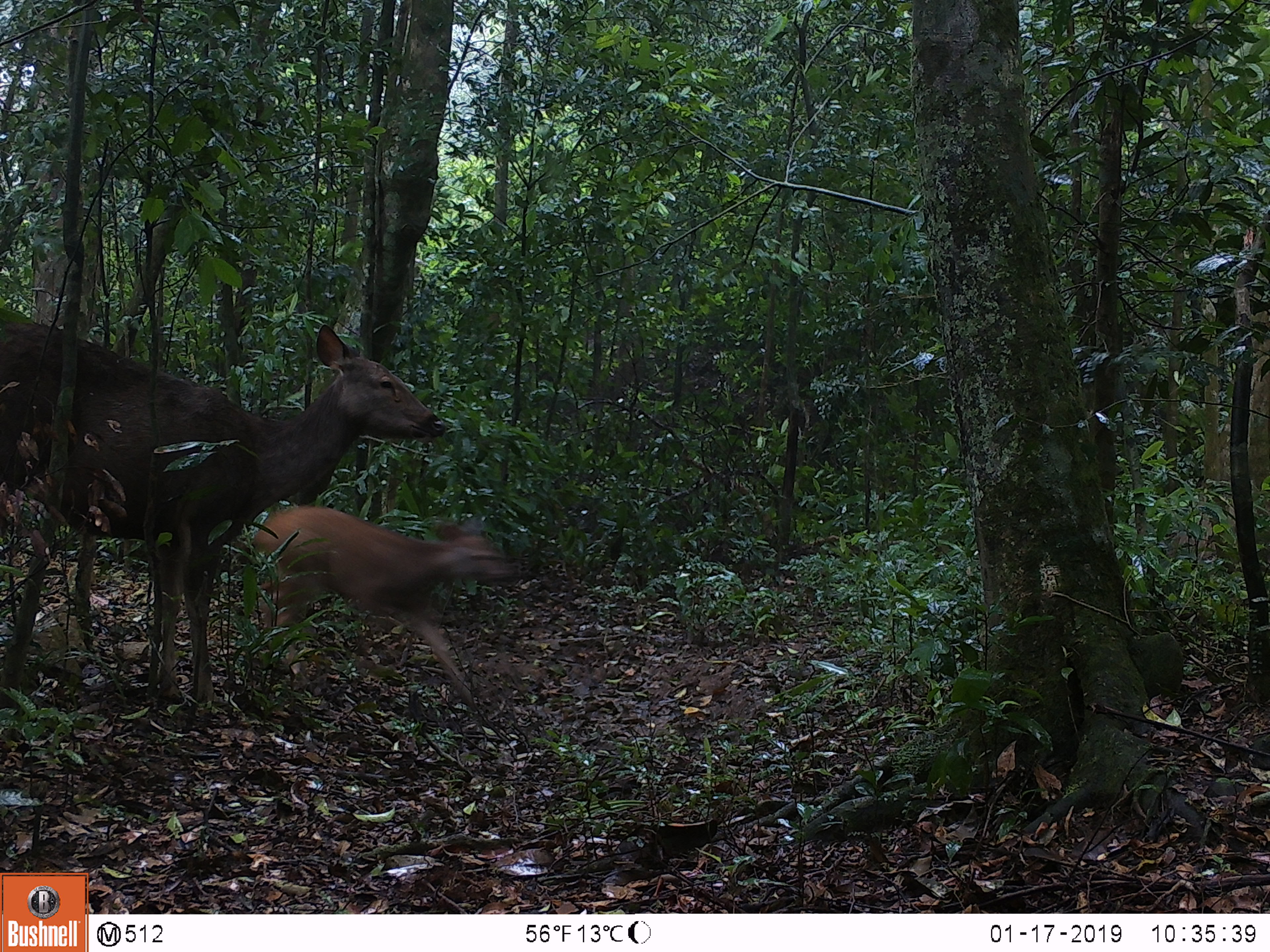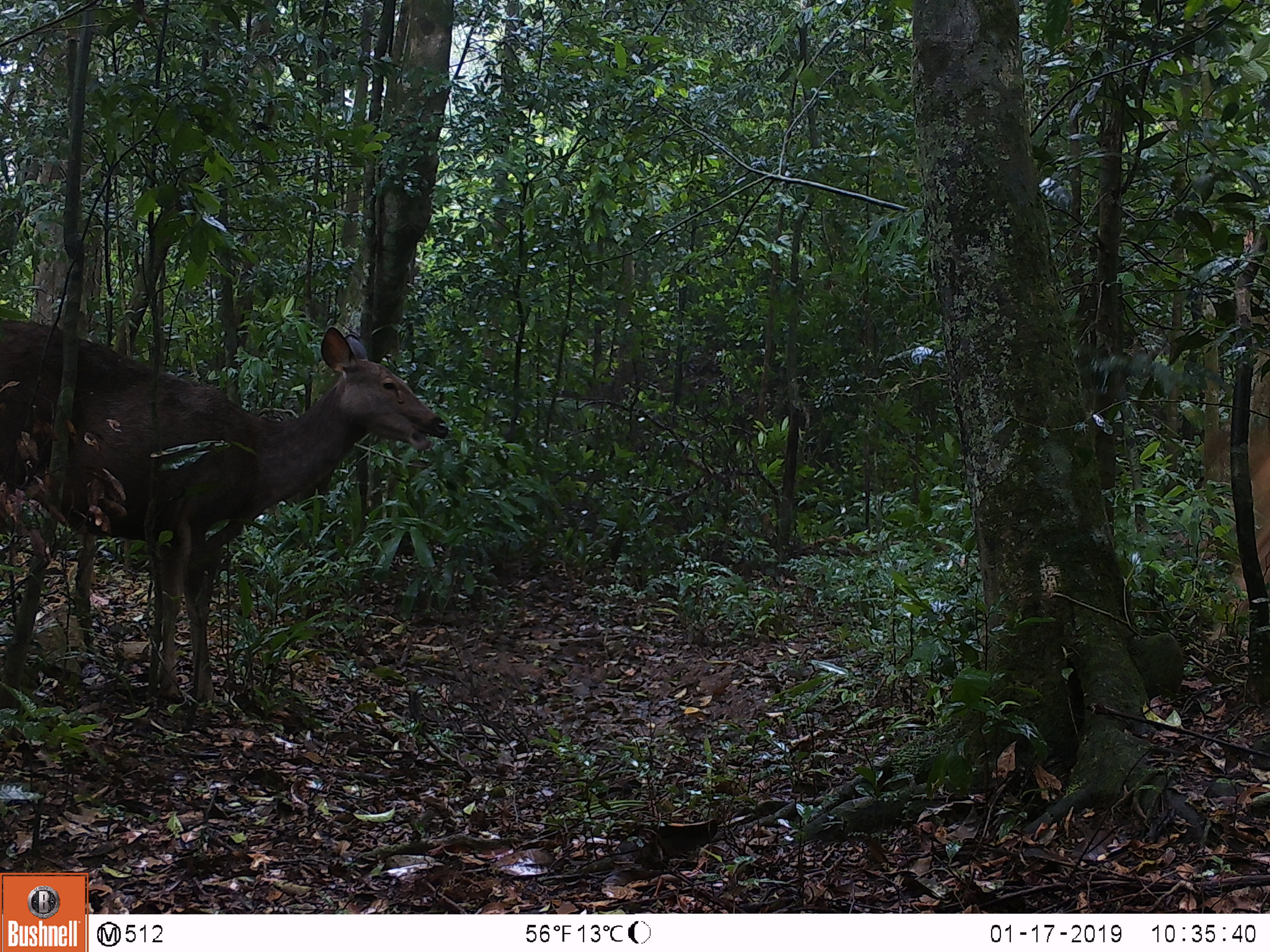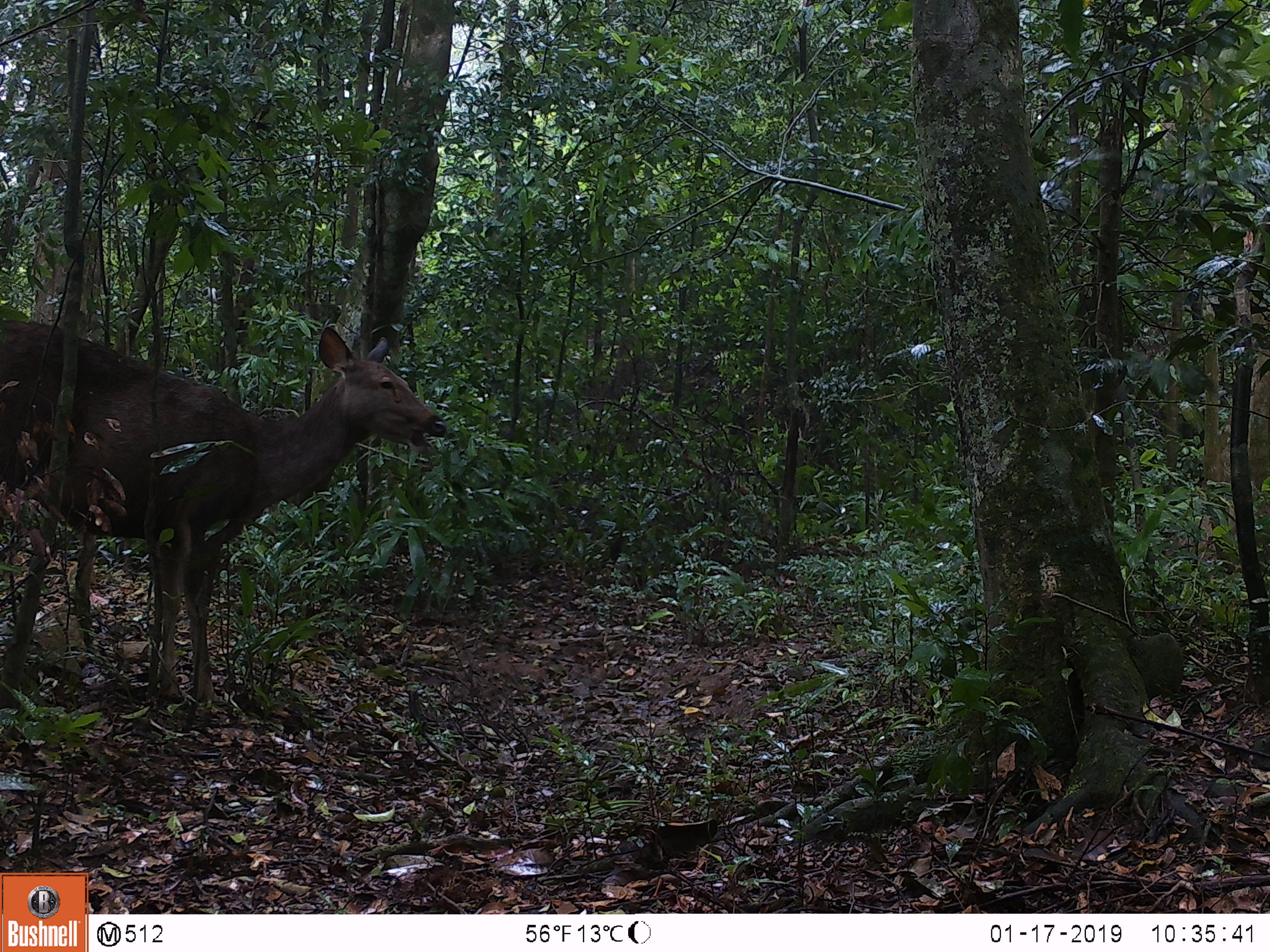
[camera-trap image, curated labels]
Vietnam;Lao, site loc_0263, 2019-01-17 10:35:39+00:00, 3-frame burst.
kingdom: Animalia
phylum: Chordata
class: Mammalia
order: Artiodactyla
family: Cervidae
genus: Rusa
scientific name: Rusa unicolor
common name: sambar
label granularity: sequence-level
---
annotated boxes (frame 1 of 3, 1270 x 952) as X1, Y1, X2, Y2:
sambar: 0, 317, 446, 705; 232, 507, 517, 710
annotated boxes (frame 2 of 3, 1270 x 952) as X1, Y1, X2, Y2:
sambar: 0, 317, 448, 699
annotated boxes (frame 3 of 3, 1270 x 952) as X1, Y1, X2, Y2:
sambar: 0, 313, 447, 705